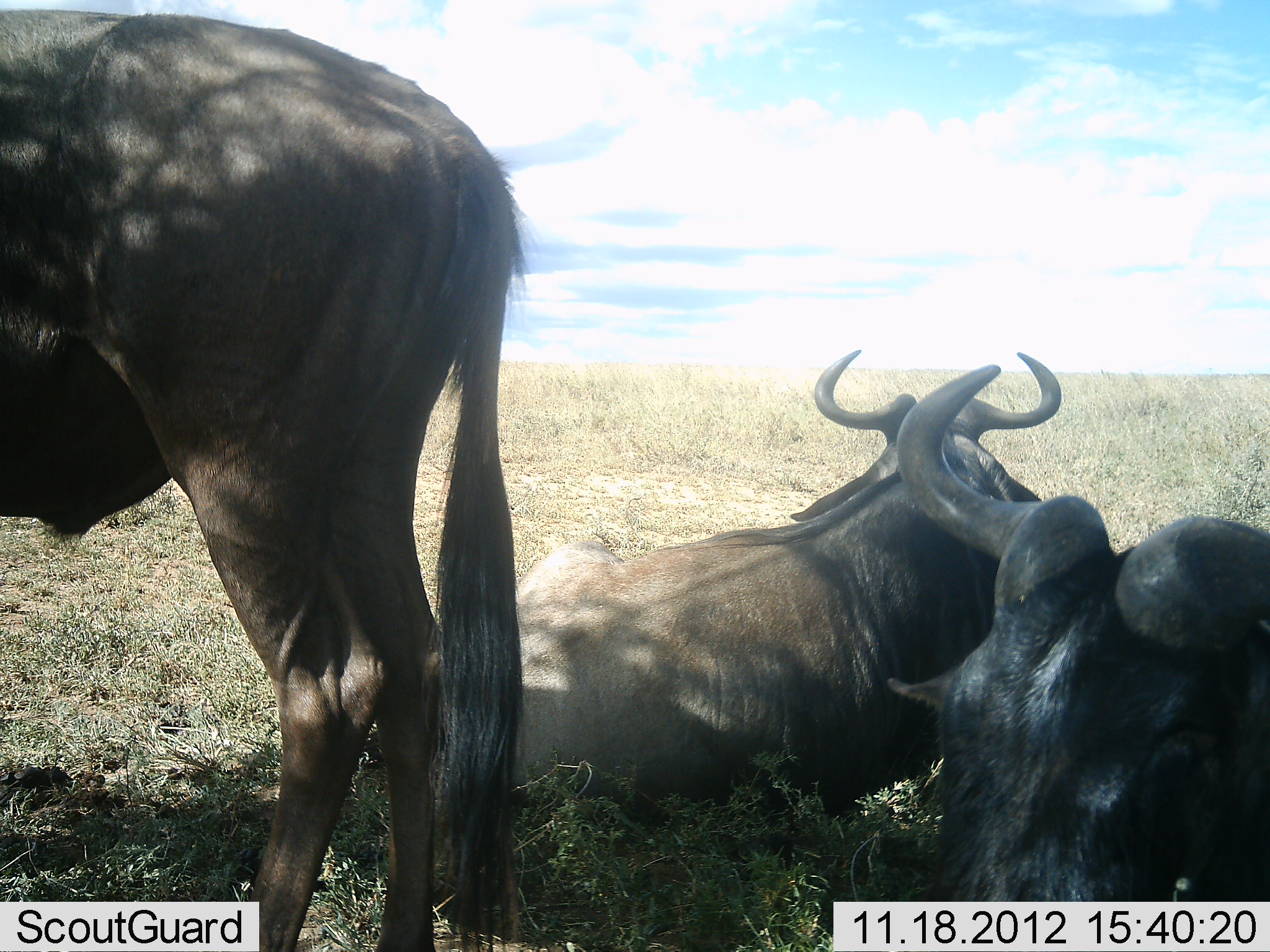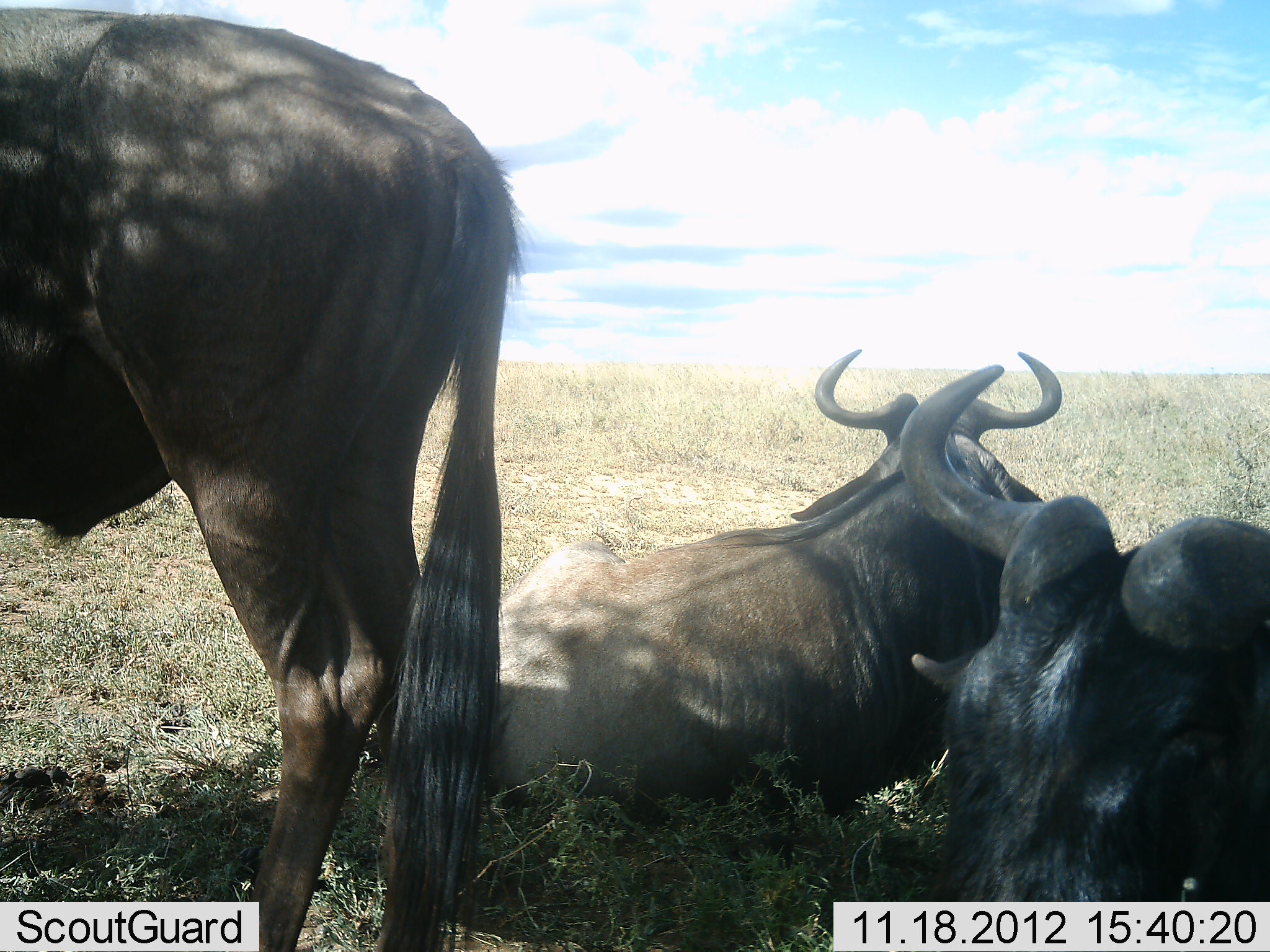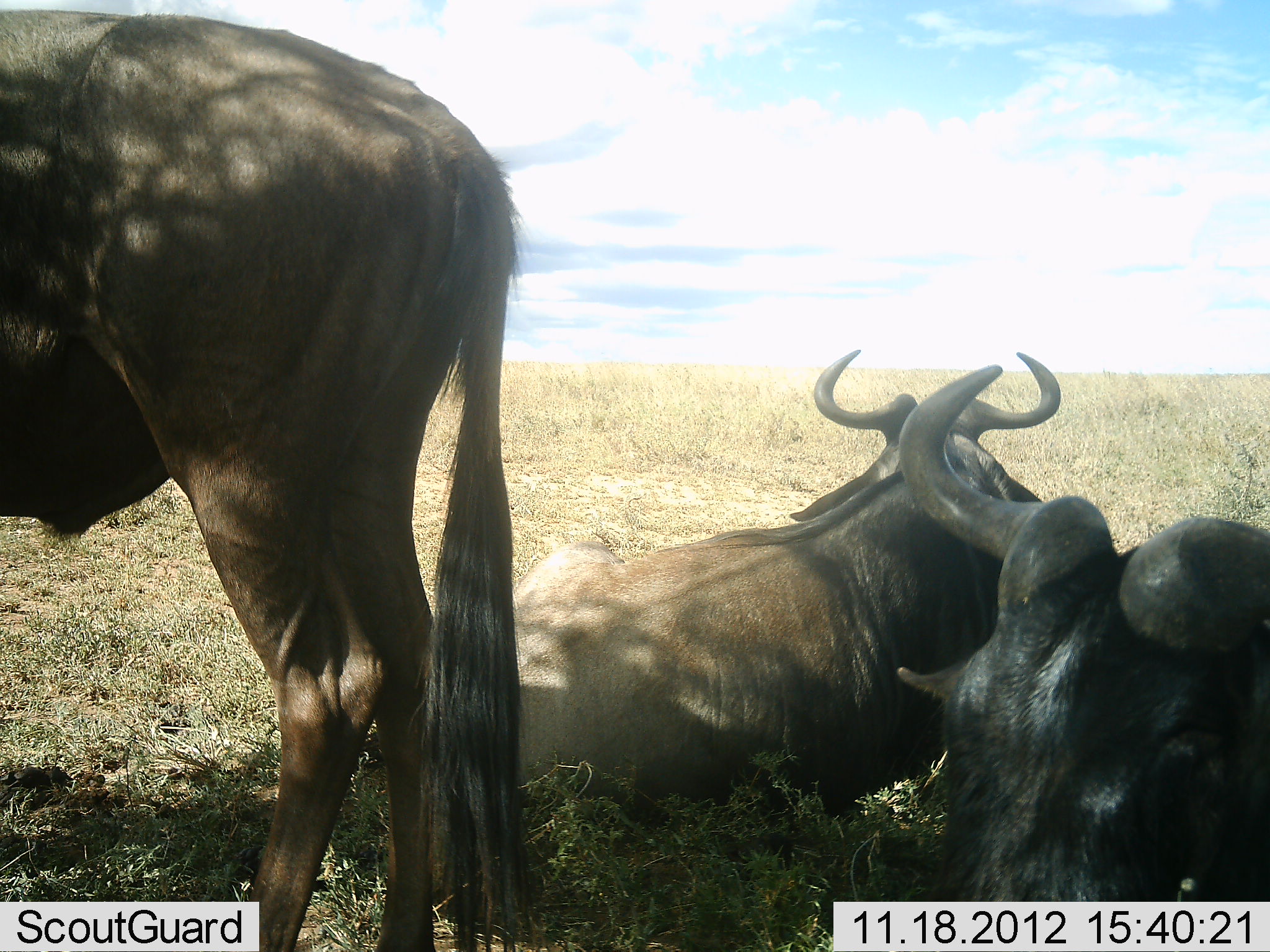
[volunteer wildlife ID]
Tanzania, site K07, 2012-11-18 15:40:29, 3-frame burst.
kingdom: Animalia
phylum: Chordata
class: Mammalia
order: Artiodactyla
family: Bovidae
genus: Connochaetes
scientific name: Connochaetes taurinus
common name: blue wildebeest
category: wildebeest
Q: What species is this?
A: Wildebeest (blue wildebeest) (Connochaetes taurinus).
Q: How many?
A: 3.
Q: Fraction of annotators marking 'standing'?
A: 70%.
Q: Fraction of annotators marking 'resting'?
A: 90%.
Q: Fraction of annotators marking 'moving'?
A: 0%.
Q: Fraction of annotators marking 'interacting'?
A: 0%.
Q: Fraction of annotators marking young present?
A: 0%.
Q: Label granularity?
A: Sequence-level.